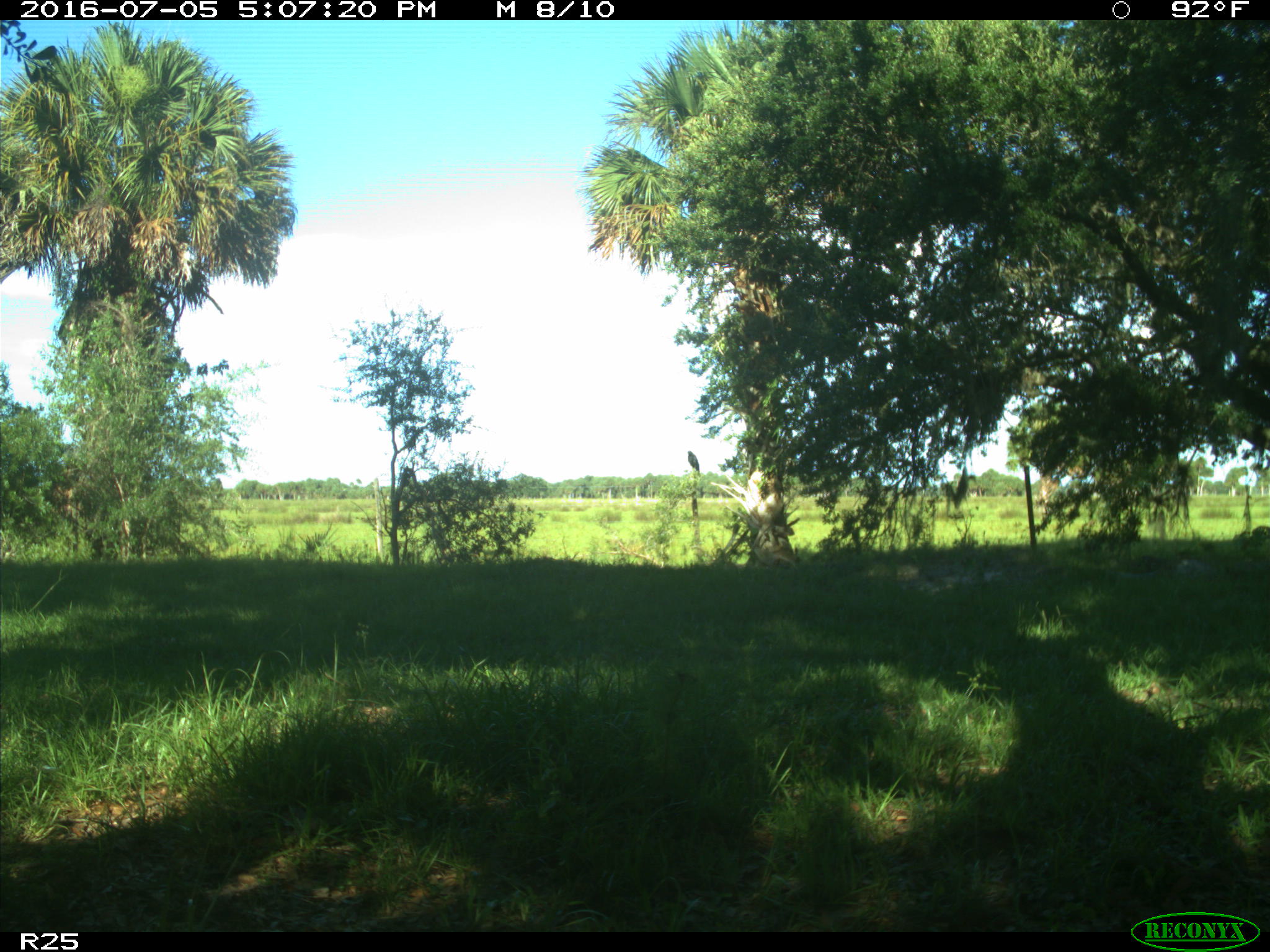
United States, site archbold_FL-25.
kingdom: Animalia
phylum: Chordata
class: Mammalia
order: Artiodactyla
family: Bovidae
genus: Bos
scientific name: Bos taurus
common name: domestic cow